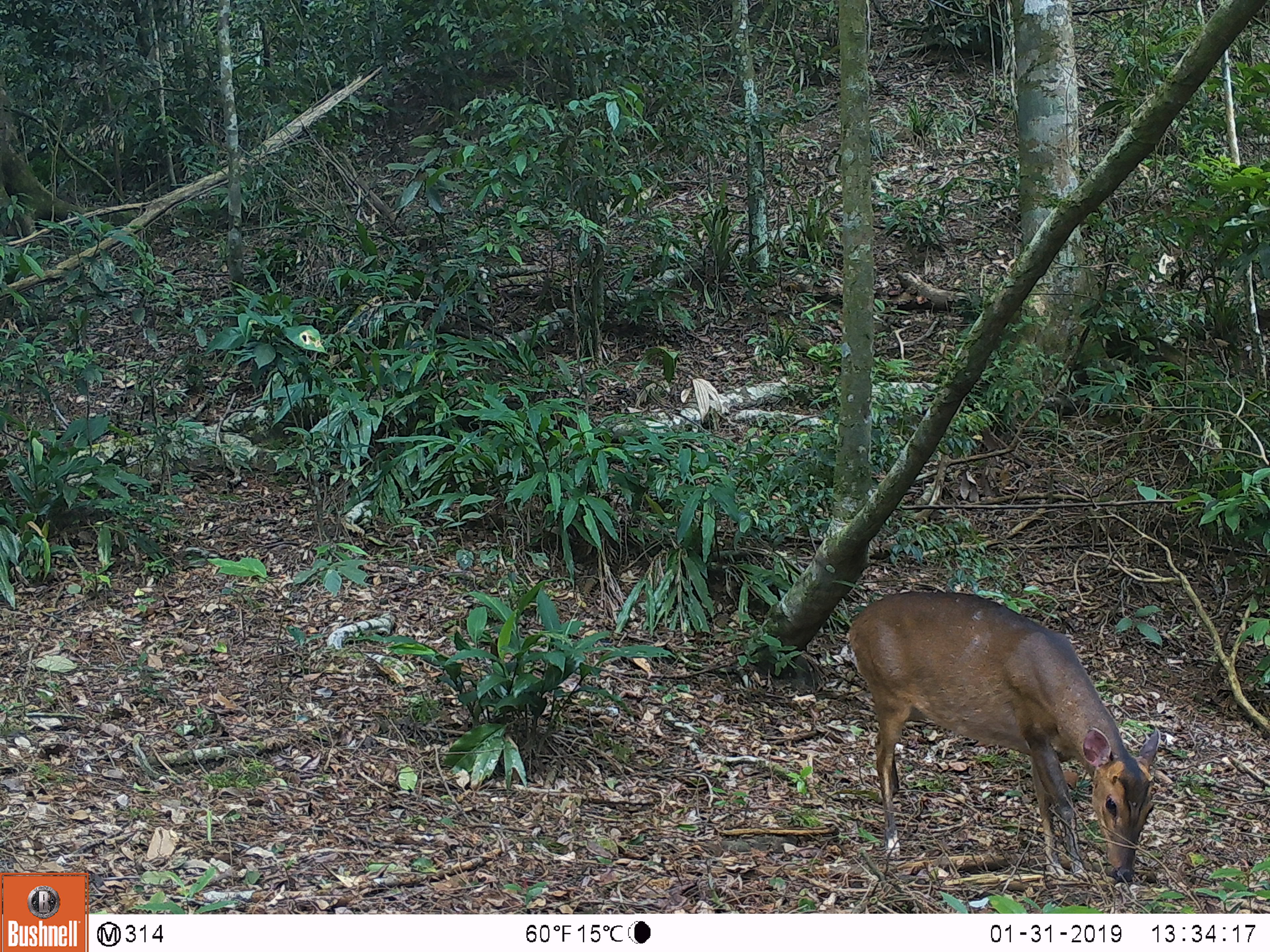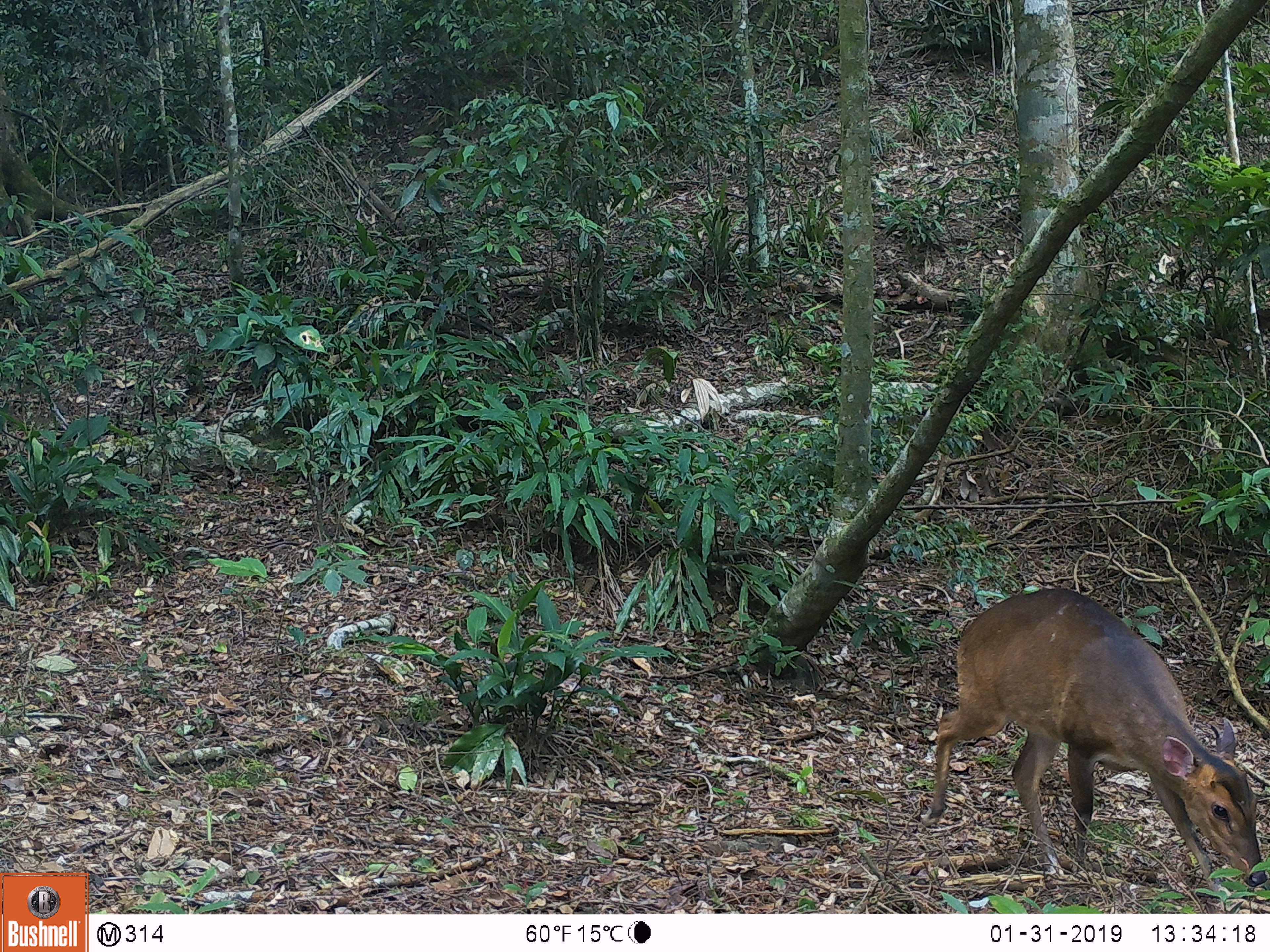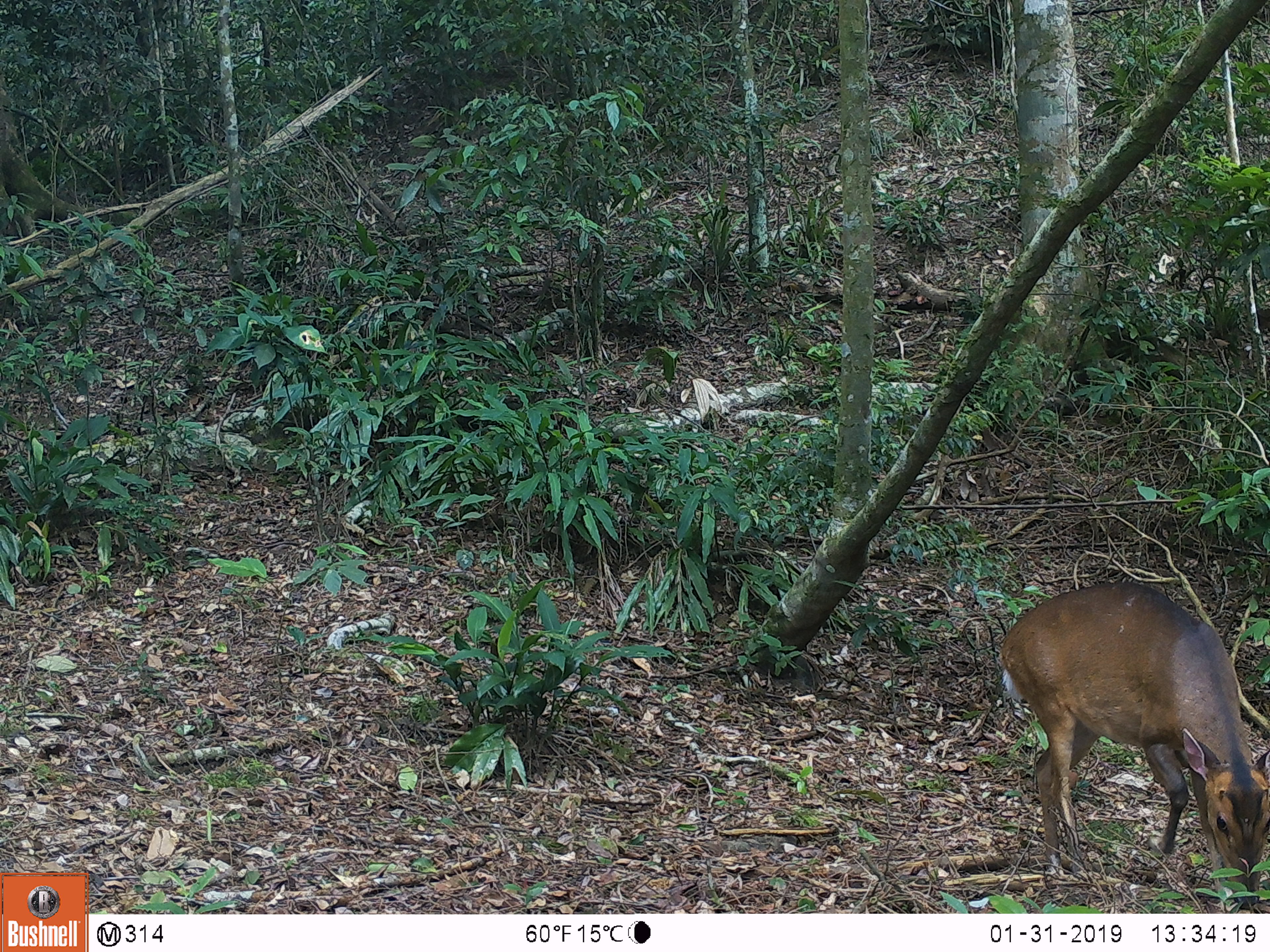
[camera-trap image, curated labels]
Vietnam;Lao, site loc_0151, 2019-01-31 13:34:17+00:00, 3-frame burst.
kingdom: Animalia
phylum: Chordata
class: Mammalia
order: Artiodactyla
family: Cervidae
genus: Muntiacus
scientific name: Muntiacus vuquangensis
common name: large-antlered muntjac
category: large antlered muntjac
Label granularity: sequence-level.